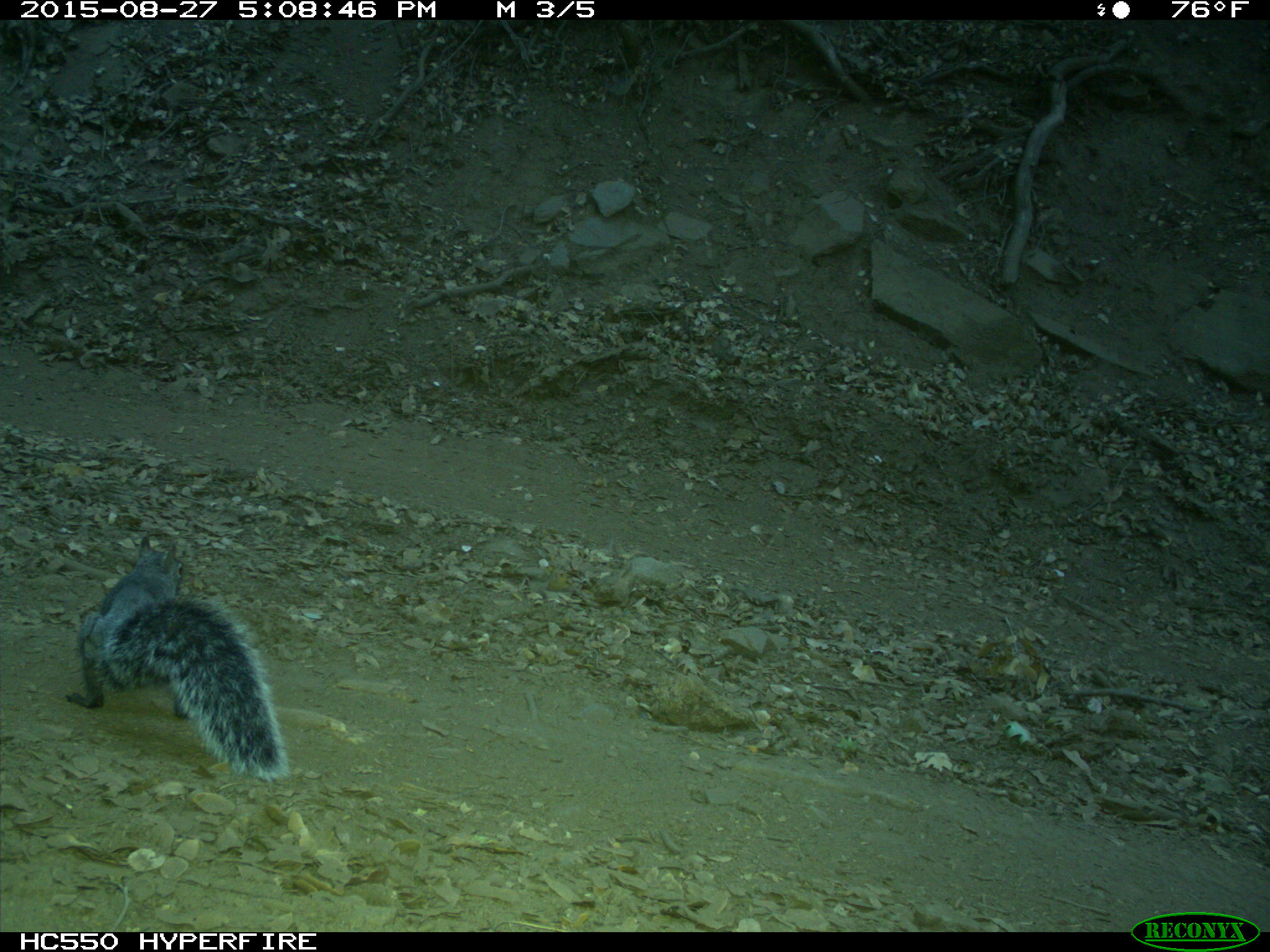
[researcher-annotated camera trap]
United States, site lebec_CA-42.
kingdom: Animalia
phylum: Chordata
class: Mammalia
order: Rodentia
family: Sciuridae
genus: Sciurus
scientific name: Sciurus carolinensis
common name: eastern gray squirrel